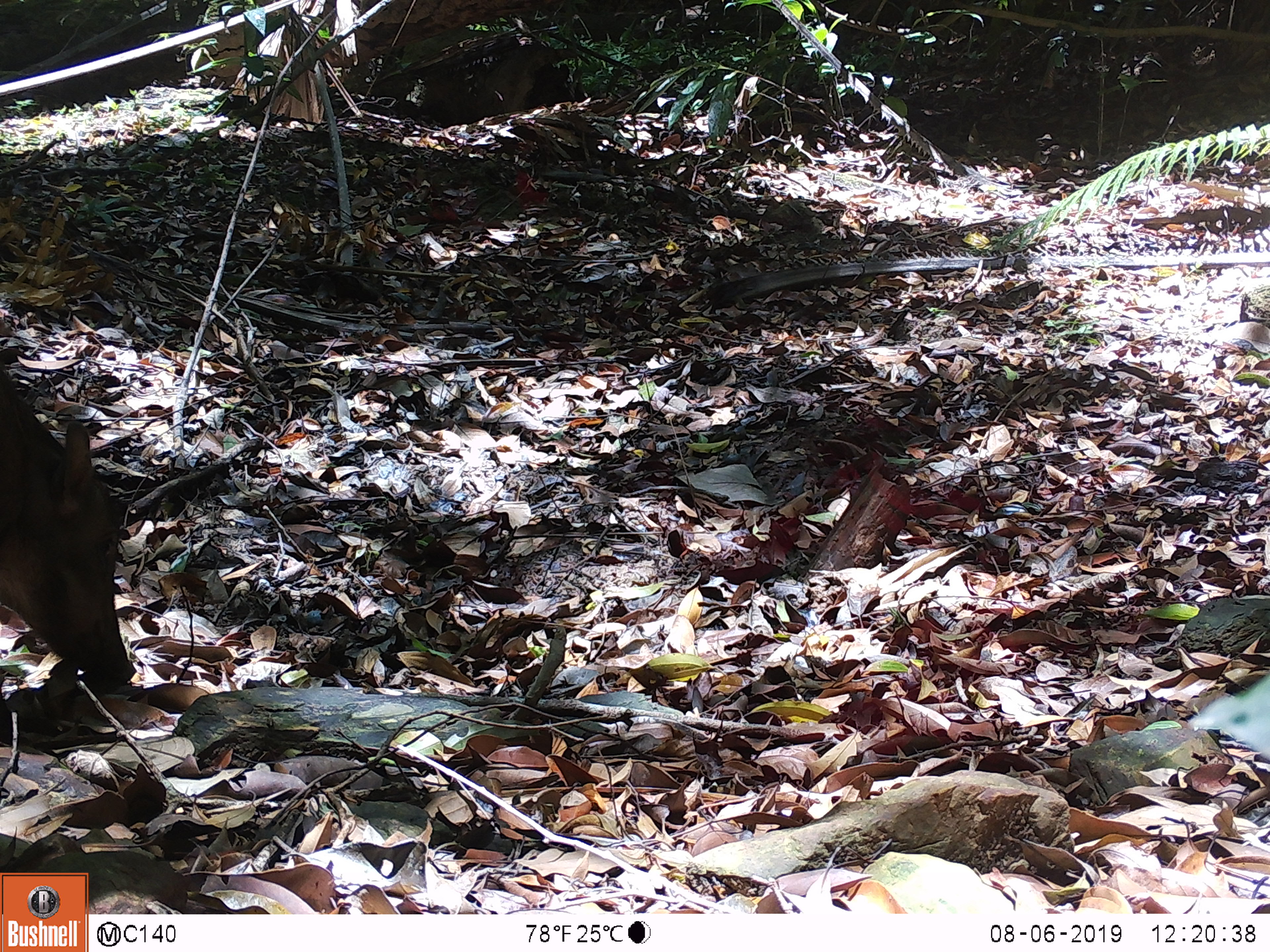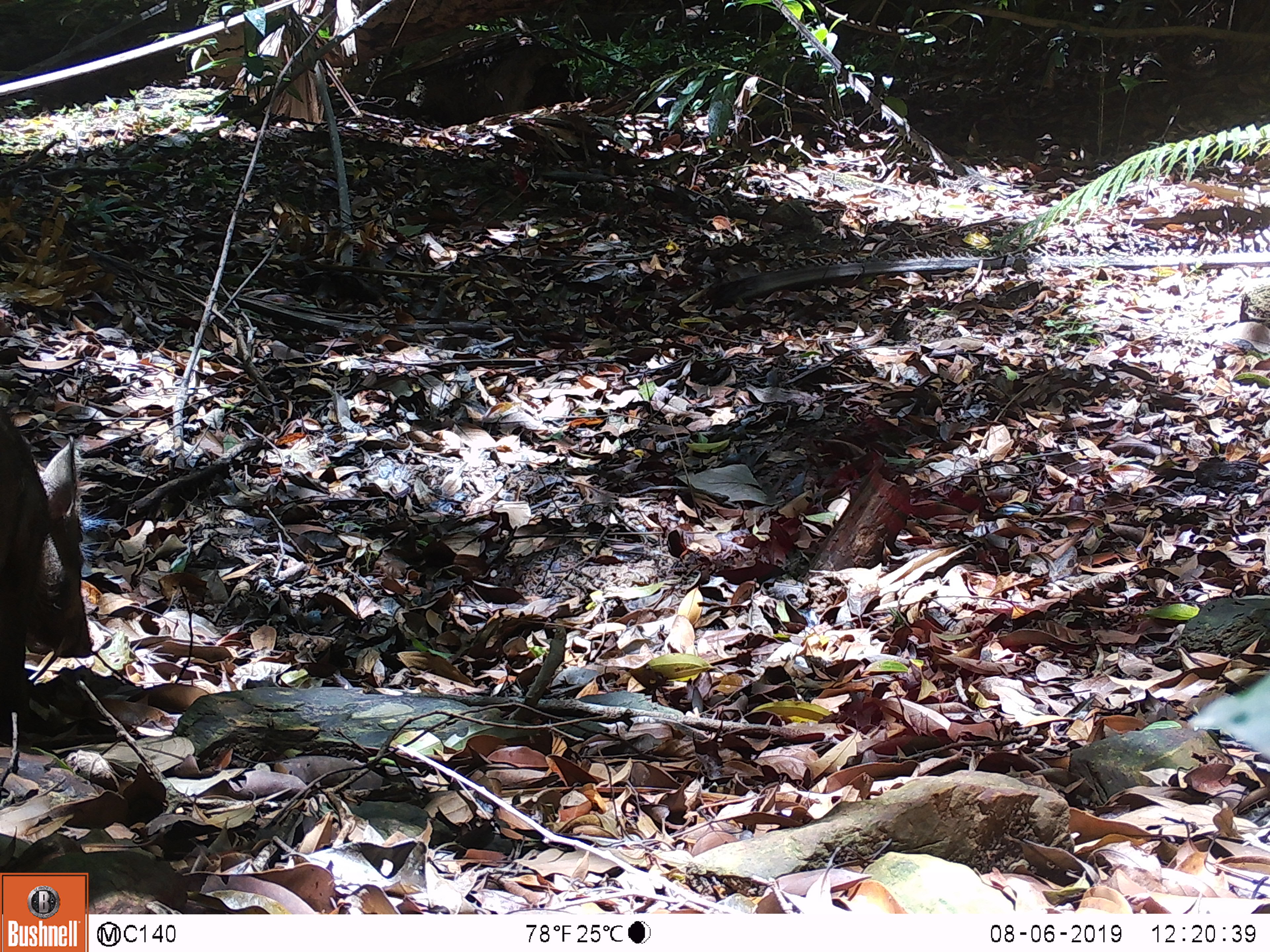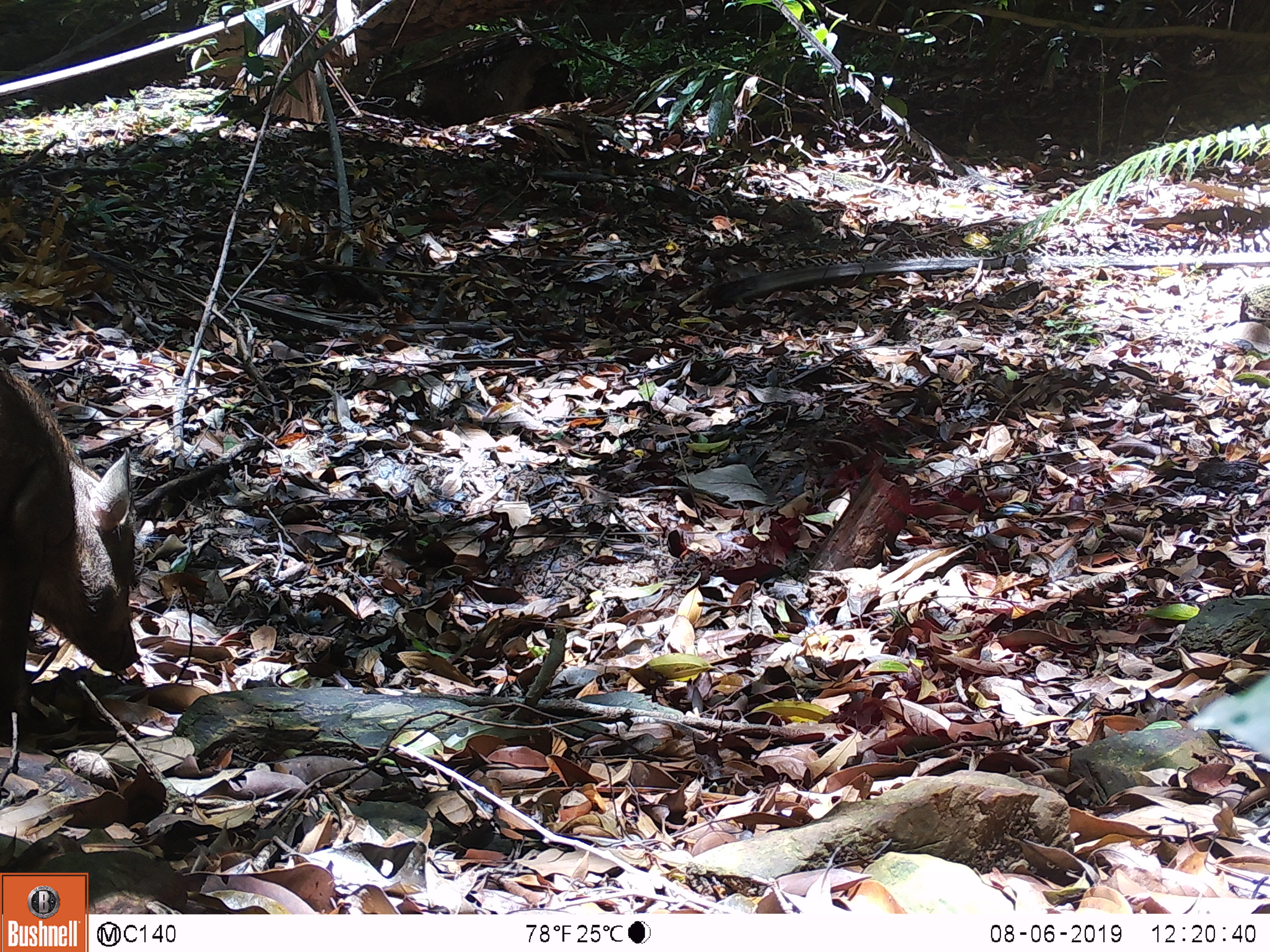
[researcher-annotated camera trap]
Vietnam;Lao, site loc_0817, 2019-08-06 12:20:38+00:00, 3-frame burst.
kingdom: Animalia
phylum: Chordata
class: Mammalia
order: Artiodactyla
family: Suidae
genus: Sus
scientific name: Sus scrofa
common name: eurasian wild pig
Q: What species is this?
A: Eurasian wild pig (Sus scrofa).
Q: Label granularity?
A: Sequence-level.